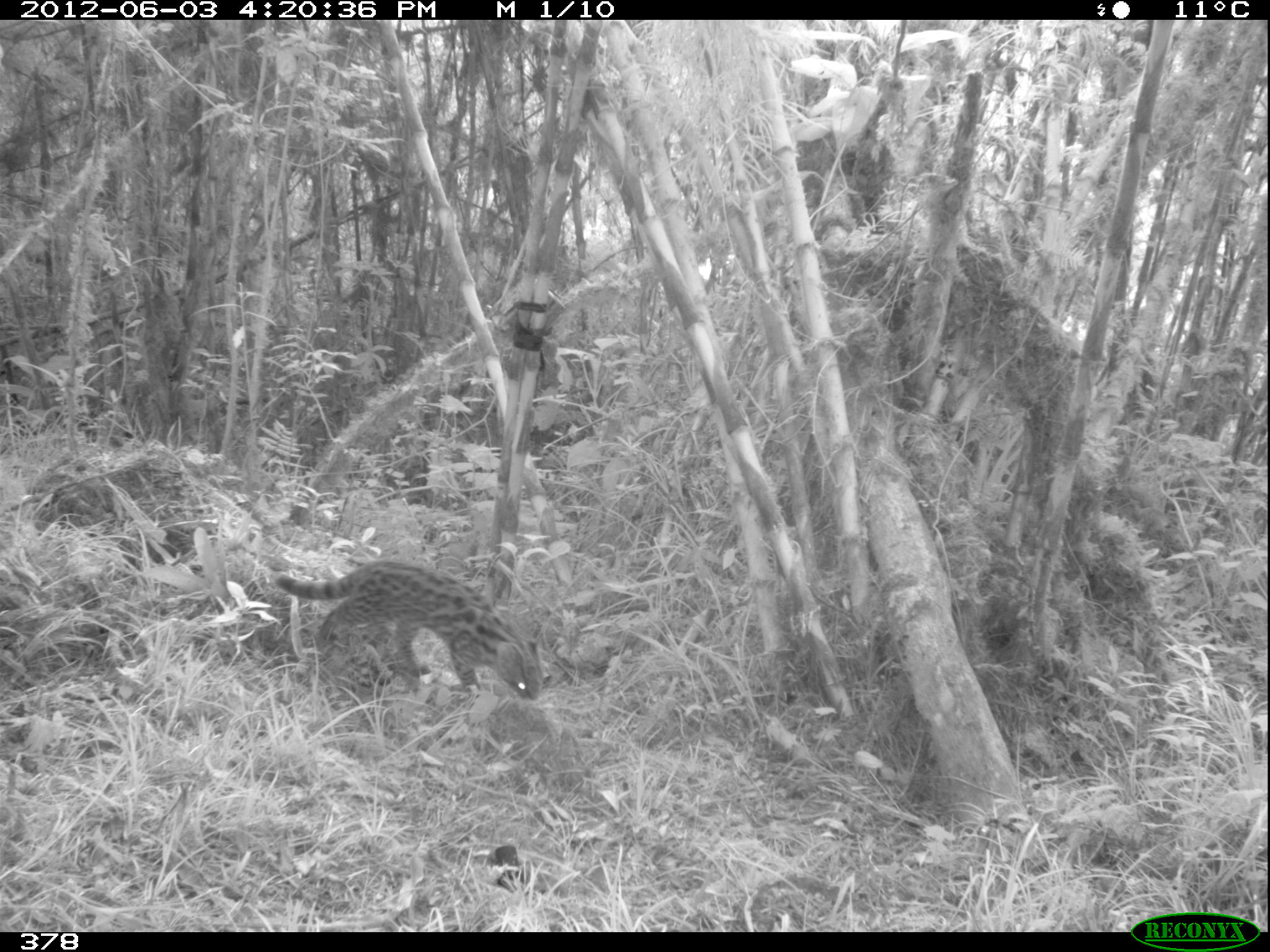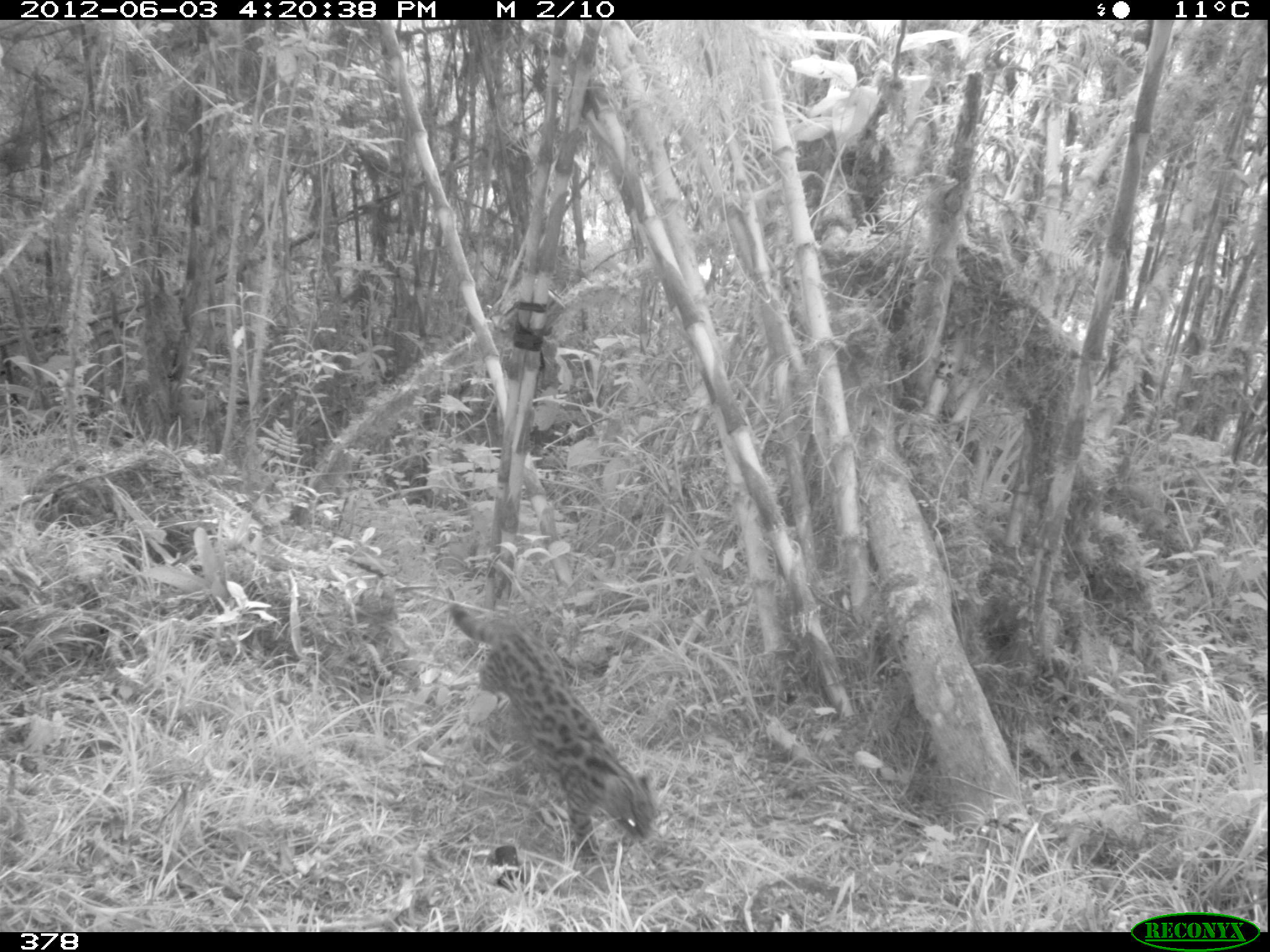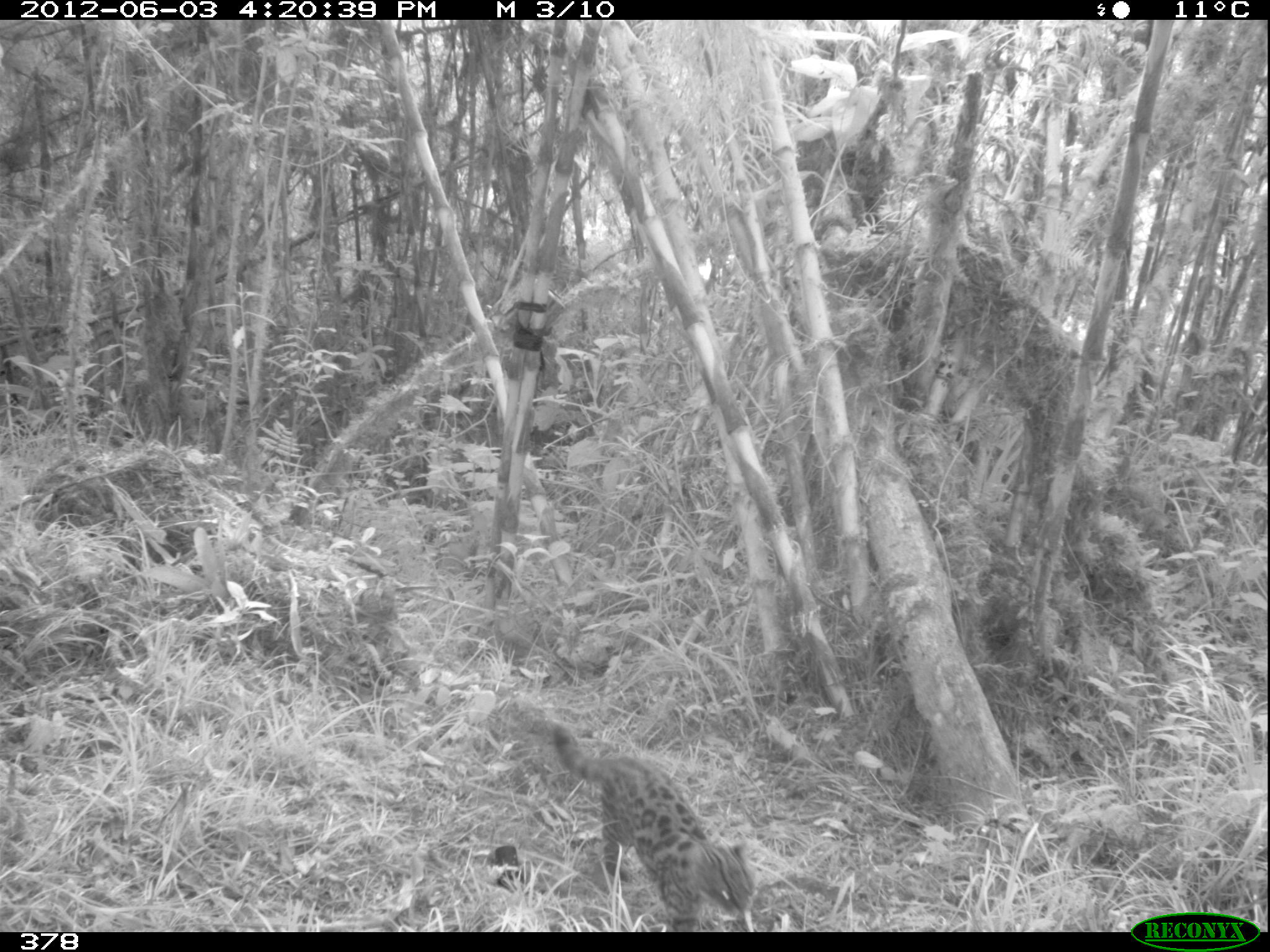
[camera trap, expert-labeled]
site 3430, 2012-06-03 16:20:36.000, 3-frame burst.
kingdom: Animalia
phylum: Chordata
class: Mammalia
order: Carnivora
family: Felidae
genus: Leopardus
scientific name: Leopardus tigrinus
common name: northern tigrina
Leopardus tigrinus (northern tigrina).